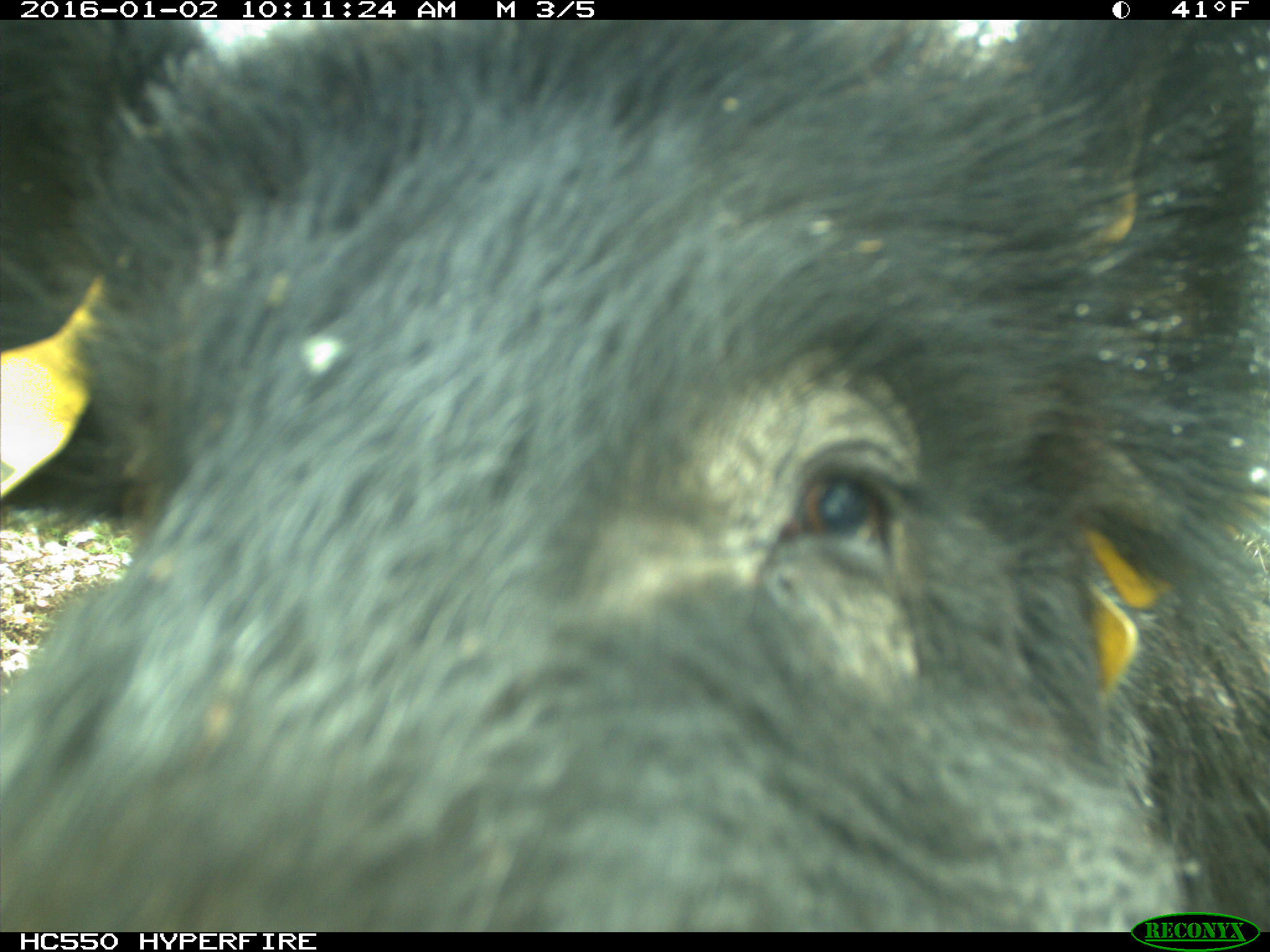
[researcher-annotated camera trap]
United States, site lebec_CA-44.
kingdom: Animalia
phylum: Chordata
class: Mammalia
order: Artiodactyla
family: Suidae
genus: Sus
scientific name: Sus scrofa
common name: wild boar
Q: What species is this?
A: Sus scrofa (wild boar).